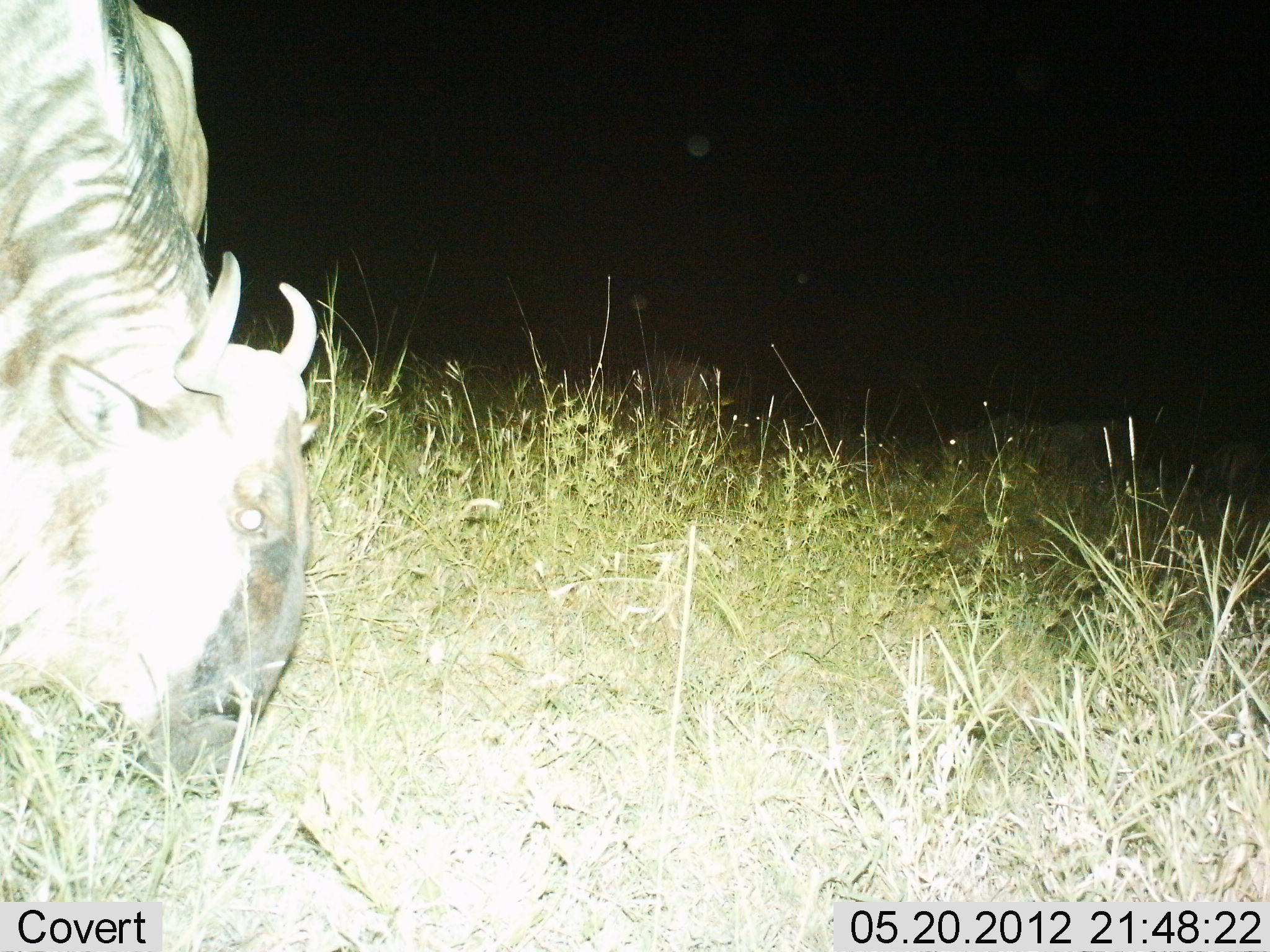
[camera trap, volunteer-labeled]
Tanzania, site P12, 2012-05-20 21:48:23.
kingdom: Animalia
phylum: Chordata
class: Mammalia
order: Artiodactyla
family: Bovidae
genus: Connochaetes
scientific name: Connochaetes taurinus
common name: blue wildebeest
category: wildebeest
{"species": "wildebeest (blue wildebeest) (Connochaetes taurinus)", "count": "1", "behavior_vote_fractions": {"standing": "30%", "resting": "0%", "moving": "10%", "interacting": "0%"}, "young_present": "0%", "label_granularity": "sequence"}